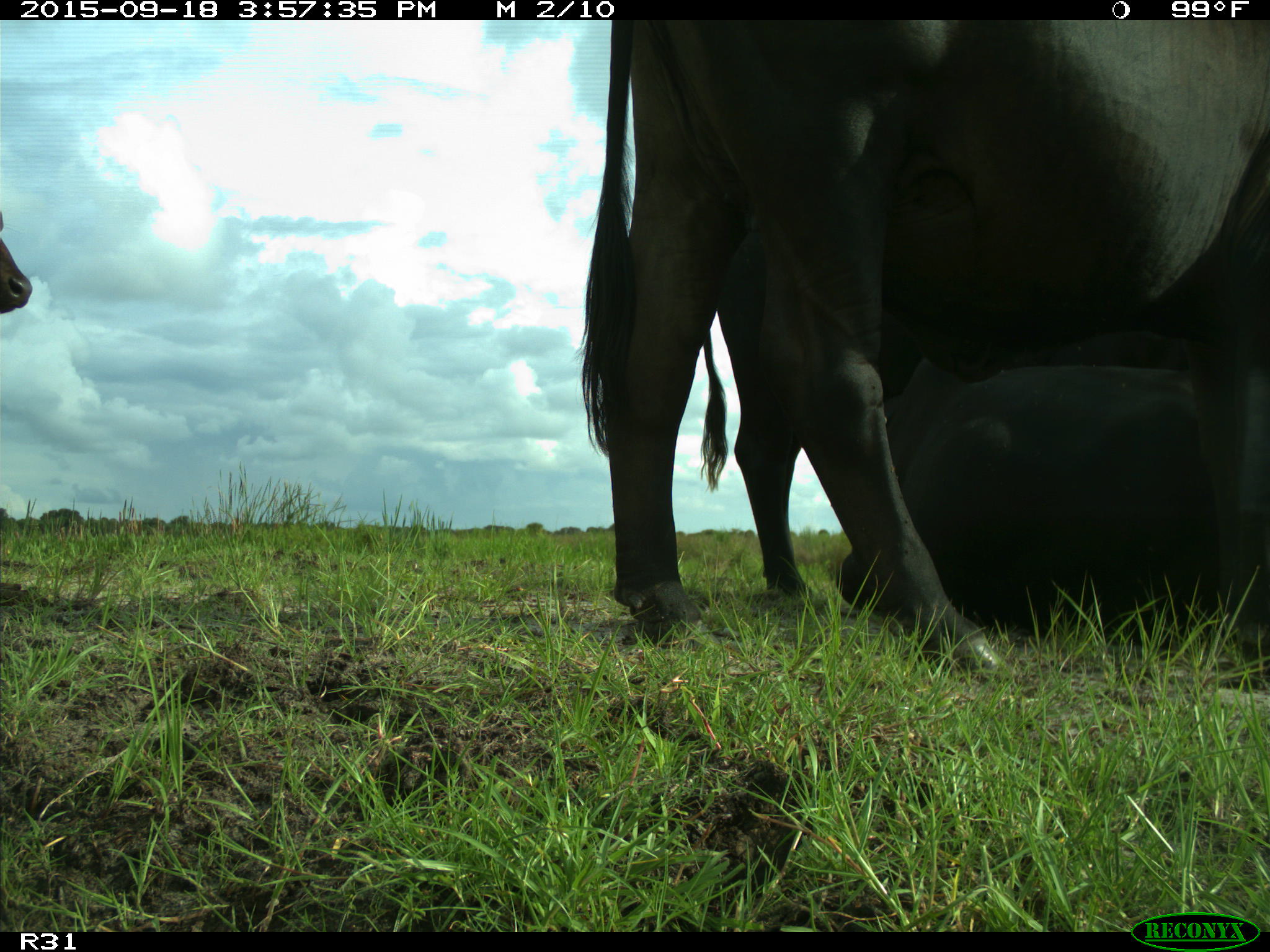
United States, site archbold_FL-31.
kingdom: Animalia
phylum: Chordata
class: Mammalia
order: Artiodactyla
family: Bovidae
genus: Bos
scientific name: Bos taurus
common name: domestic cow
Bos taurus (domestic cow).